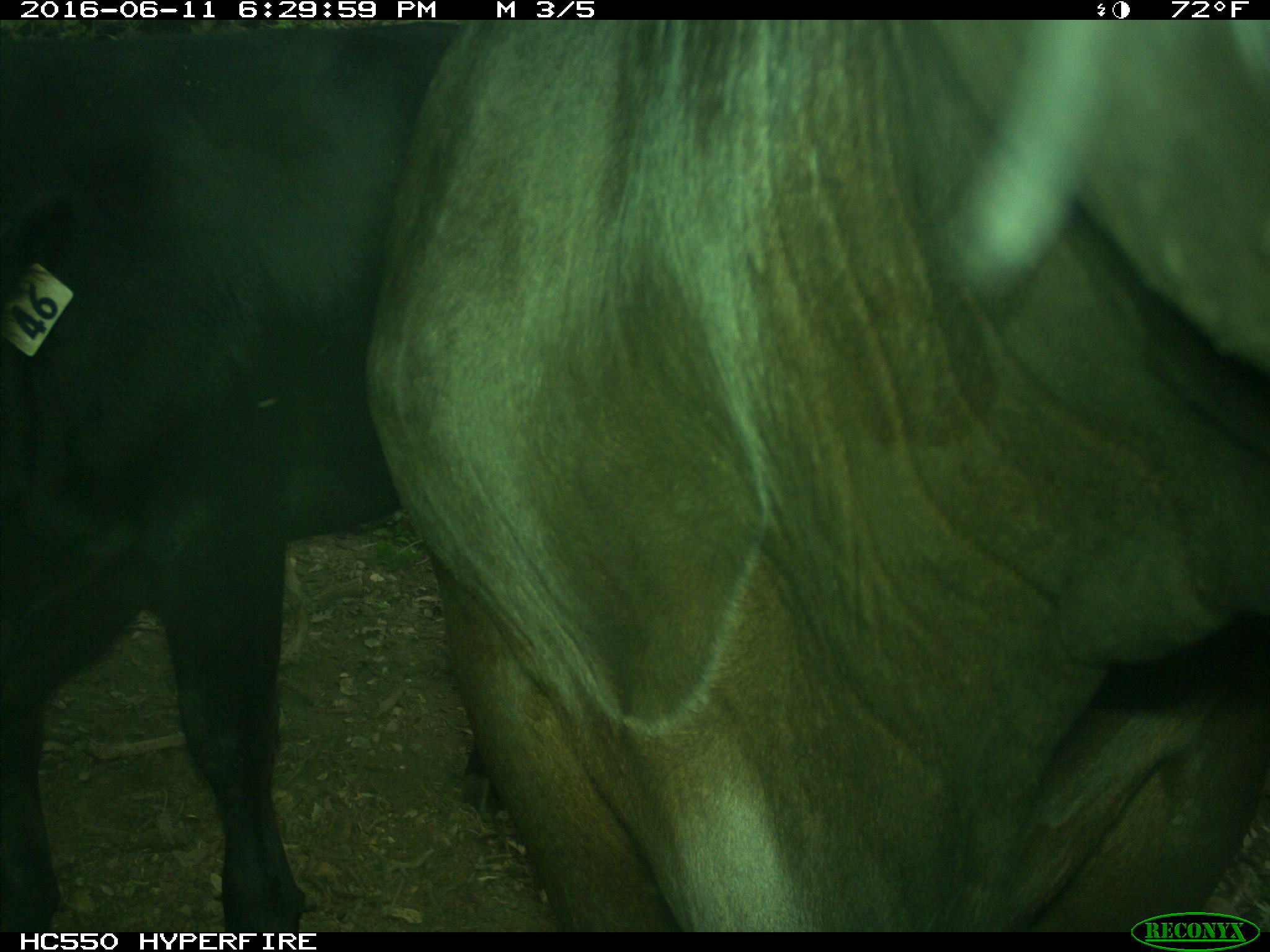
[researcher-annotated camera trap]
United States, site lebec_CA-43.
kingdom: Animalia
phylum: Chordata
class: Mammalia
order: Artiodactyla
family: Bovidae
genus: Bos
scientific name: Bos taurus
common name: domestic cow